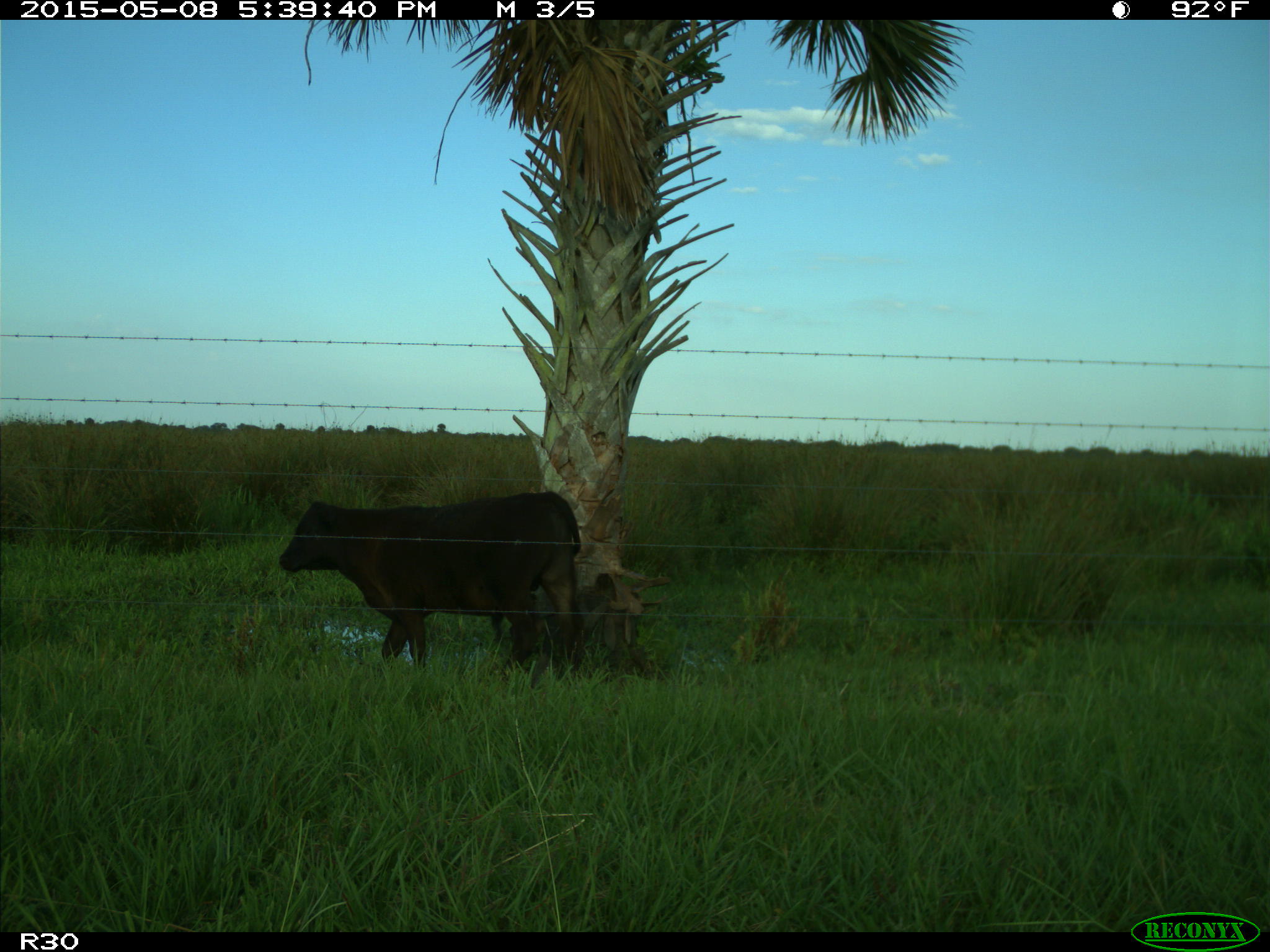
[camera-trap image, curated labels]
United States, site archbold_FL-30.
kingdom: Animalia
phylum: Chordata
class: Mammalia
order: Artiodactyla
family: Bovidae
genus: Bos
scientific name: Bos taurus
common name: domestic cow